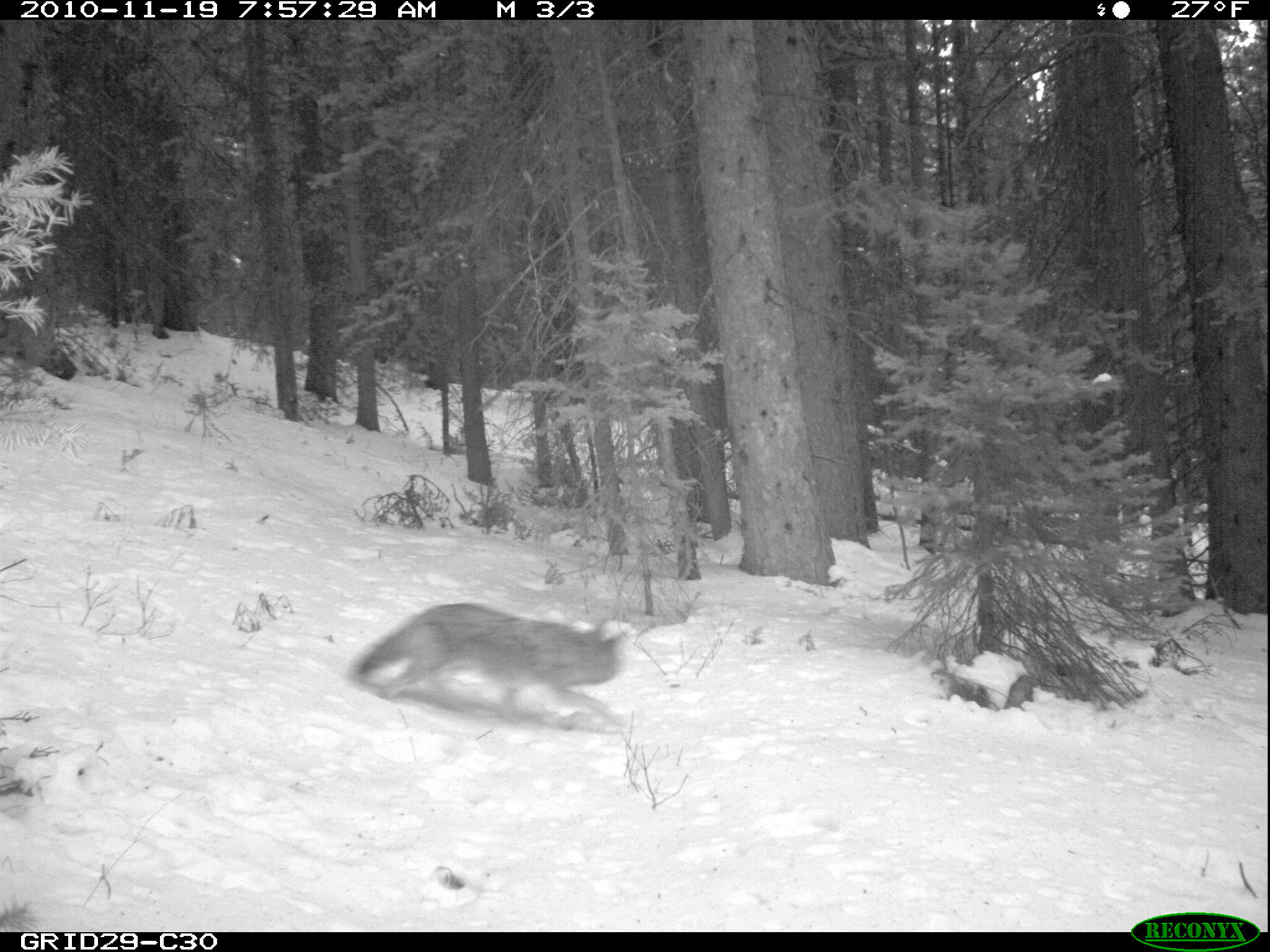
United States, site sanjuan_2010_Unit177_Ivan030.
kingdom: Animalia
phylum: Chordata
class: Mammalia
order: Carnivora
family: Canidae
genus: Canis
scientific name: Canis latrans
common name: coyote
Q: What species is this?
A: Canis latrans (coyote).